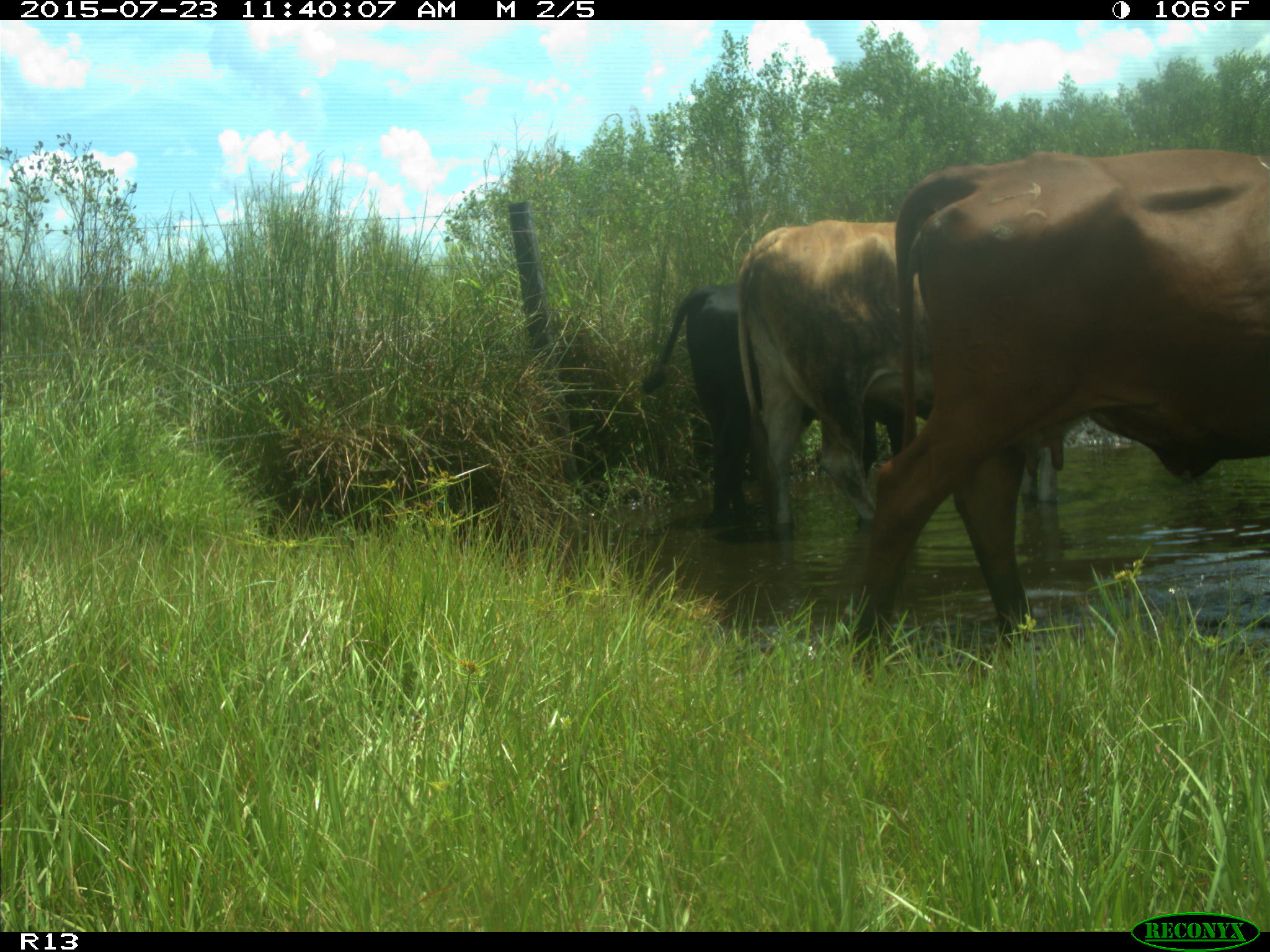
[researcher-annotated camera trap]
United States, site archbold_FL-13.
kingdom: Animalia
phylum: Chordata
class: Mammalia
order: Artiodactyla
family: Bovidae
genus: Bos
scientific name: Bos taurus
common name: domestic cow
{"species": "Bos taurus (domestic cow)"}